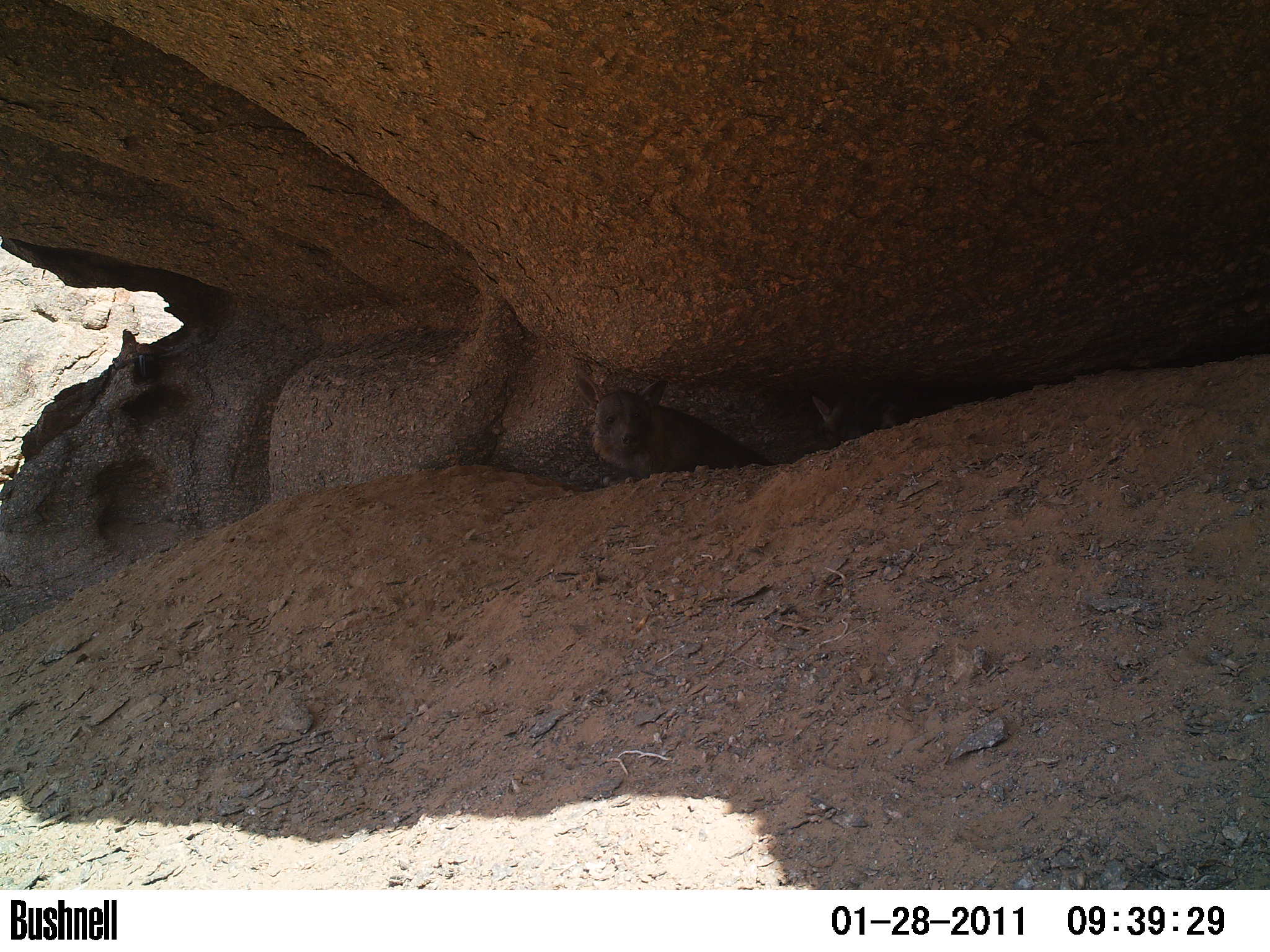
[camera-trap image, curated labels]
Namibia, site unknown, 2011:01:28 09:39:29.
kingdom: Animalia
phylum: Chordata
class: Mammalia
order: Carnivora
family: Hyaenidae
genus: Parahyaena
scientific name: Parahyaena brunnea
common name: brown hyena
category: hyaena brunnea